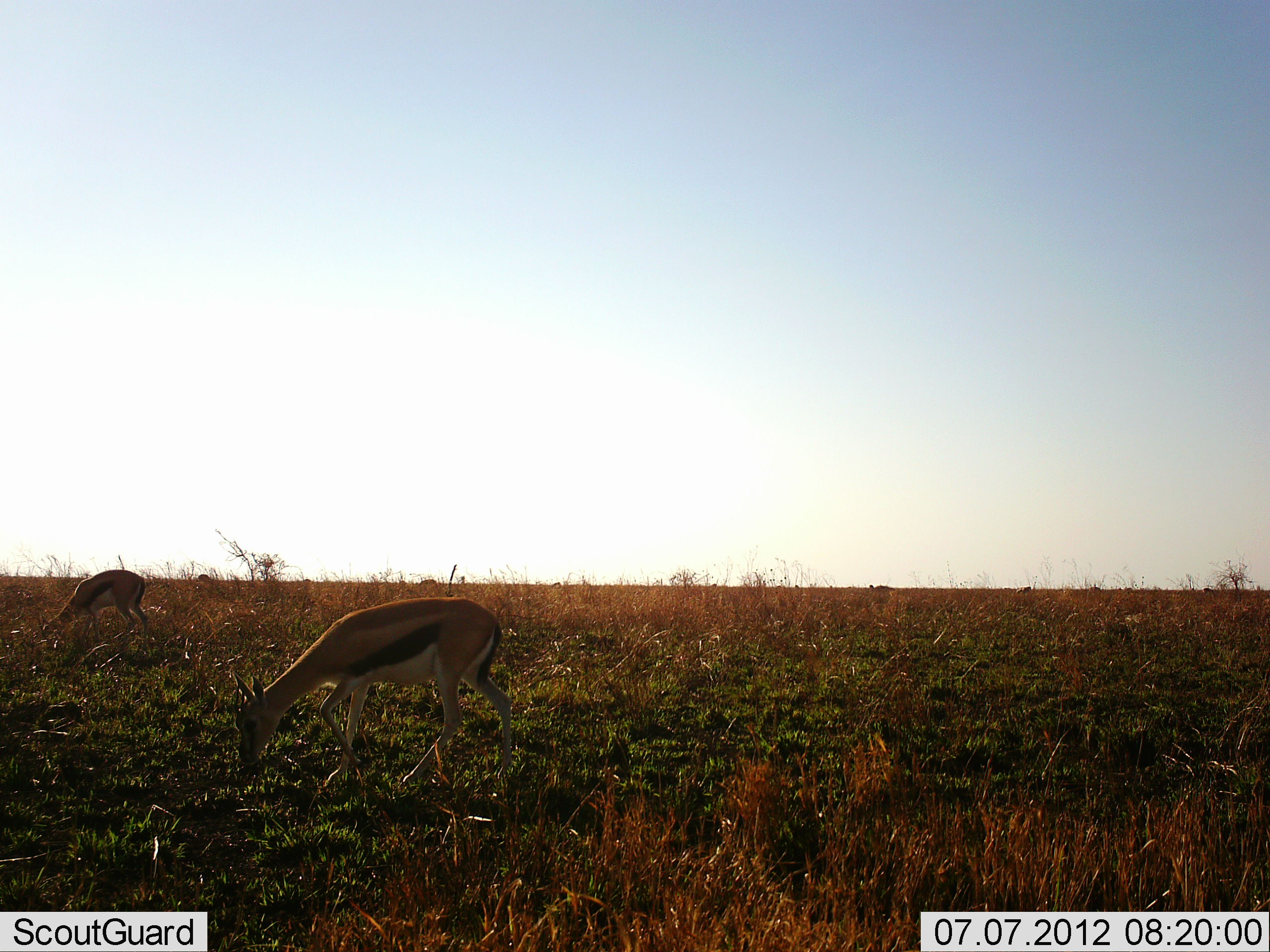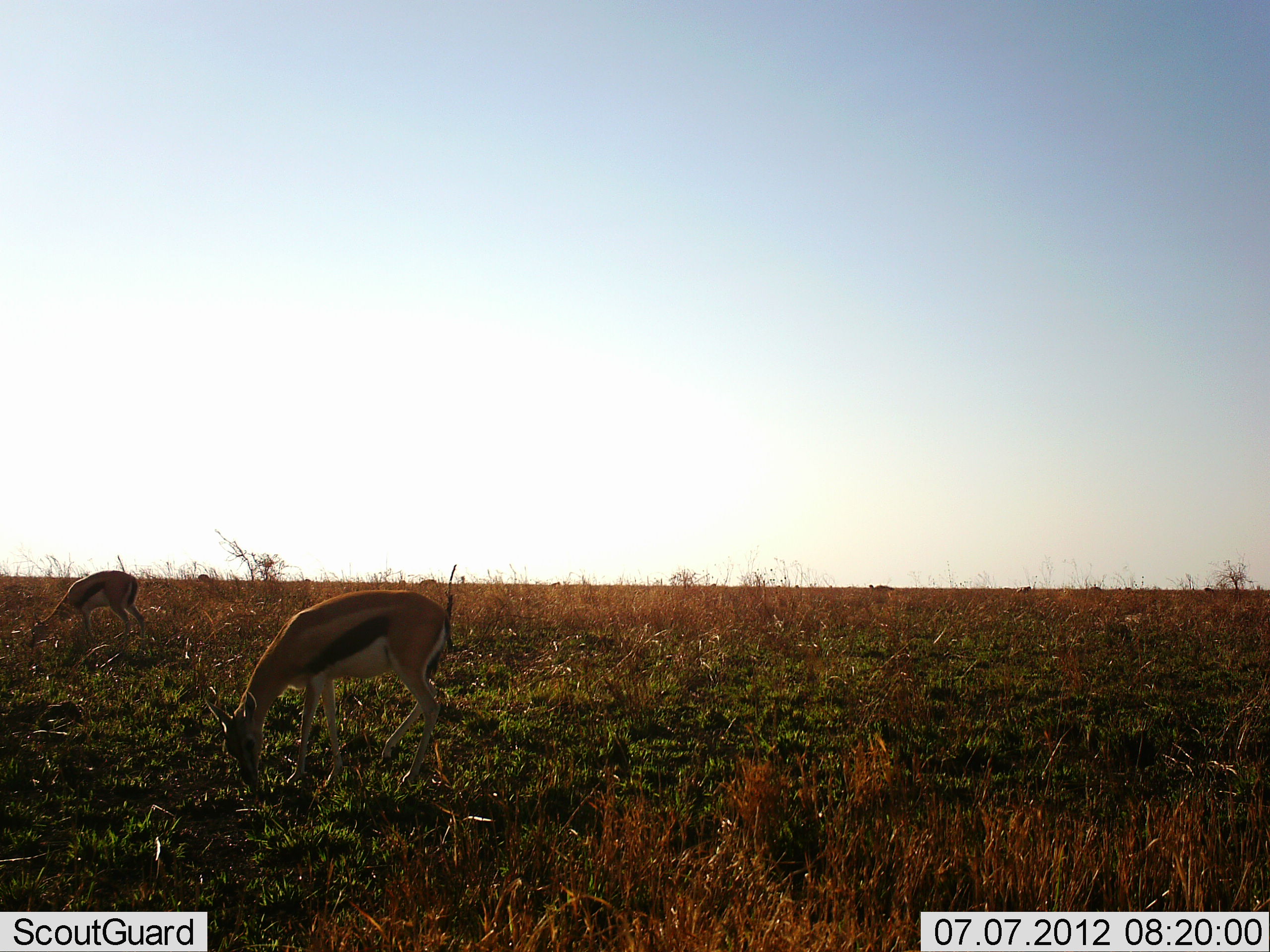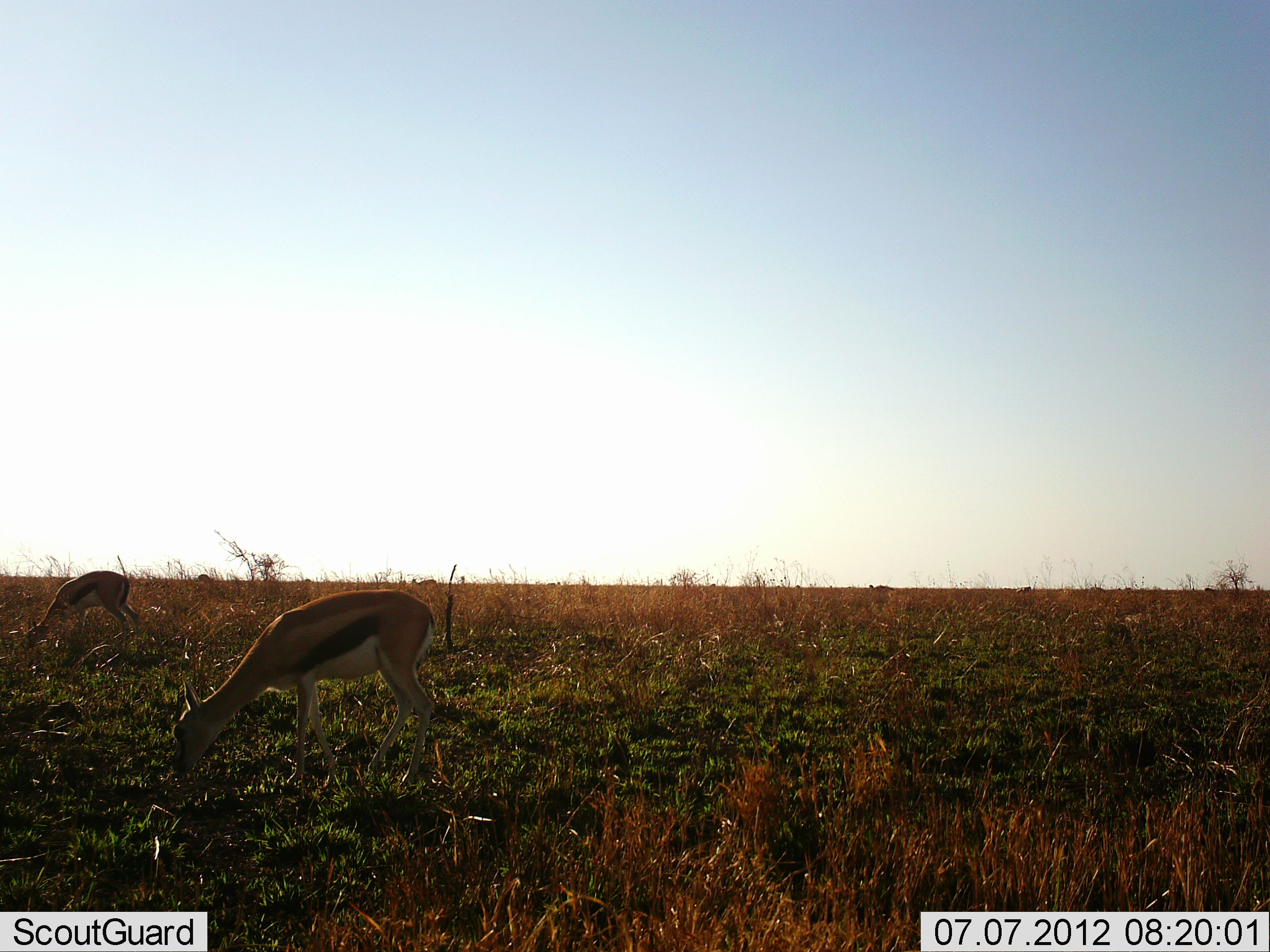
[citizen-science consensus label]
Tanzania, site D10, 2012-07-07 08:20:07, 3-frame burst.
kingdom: Animalia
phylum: Chordata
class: Mammalia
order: Artiodactyla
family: Bovidae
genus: Eudorcas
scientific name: Eudorcas thomsonii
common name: thomson's gazelle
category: gazellethomsons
Gazellethomsons (thomson's gazelle) (Eudorcas thomsonii), count 2. Behavior (volunteer vote fractions): standing 10%, resting 0%, moving 10%, interacting 0%. Young present (vote fraction): 0%. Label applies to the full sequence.